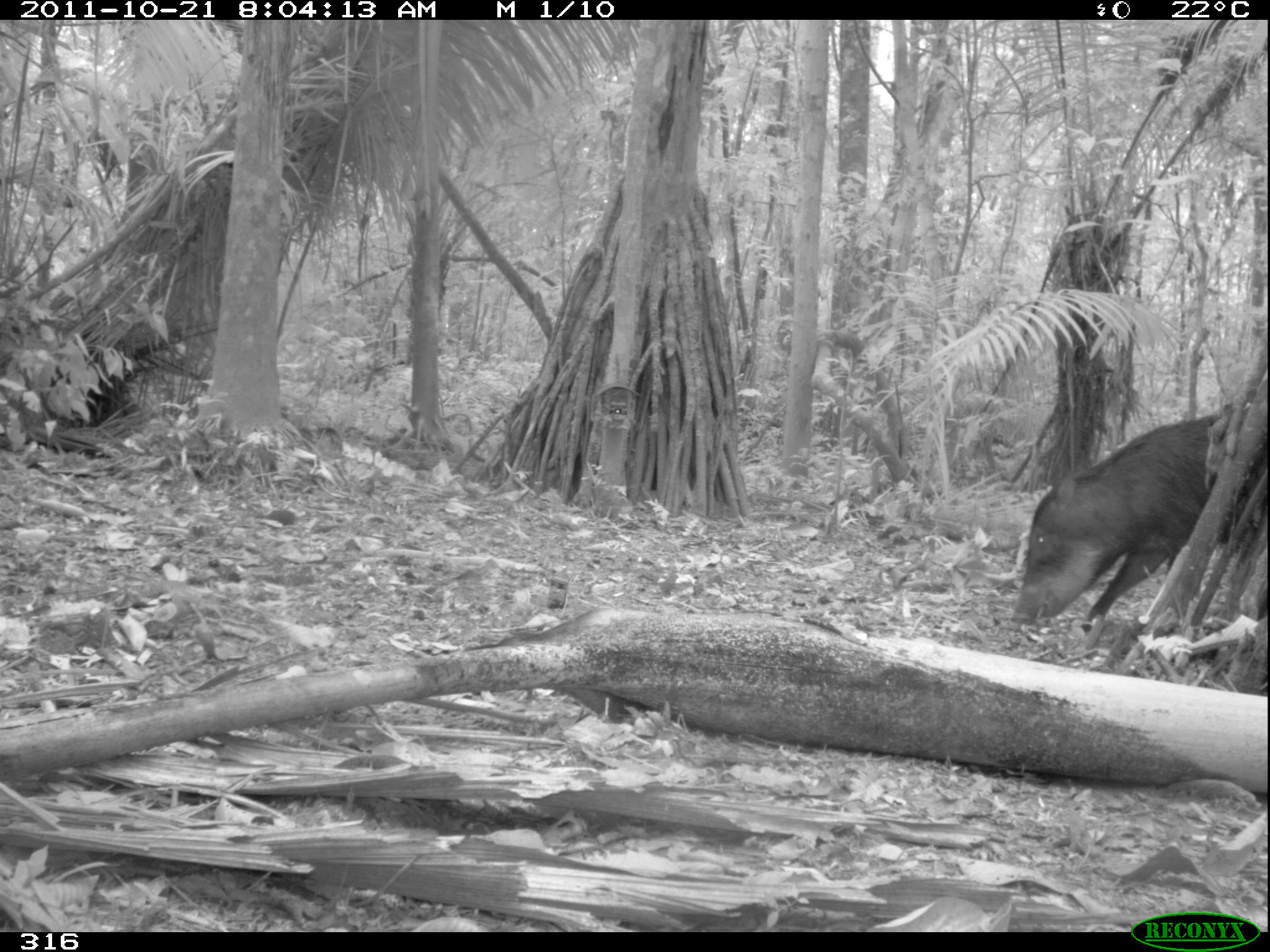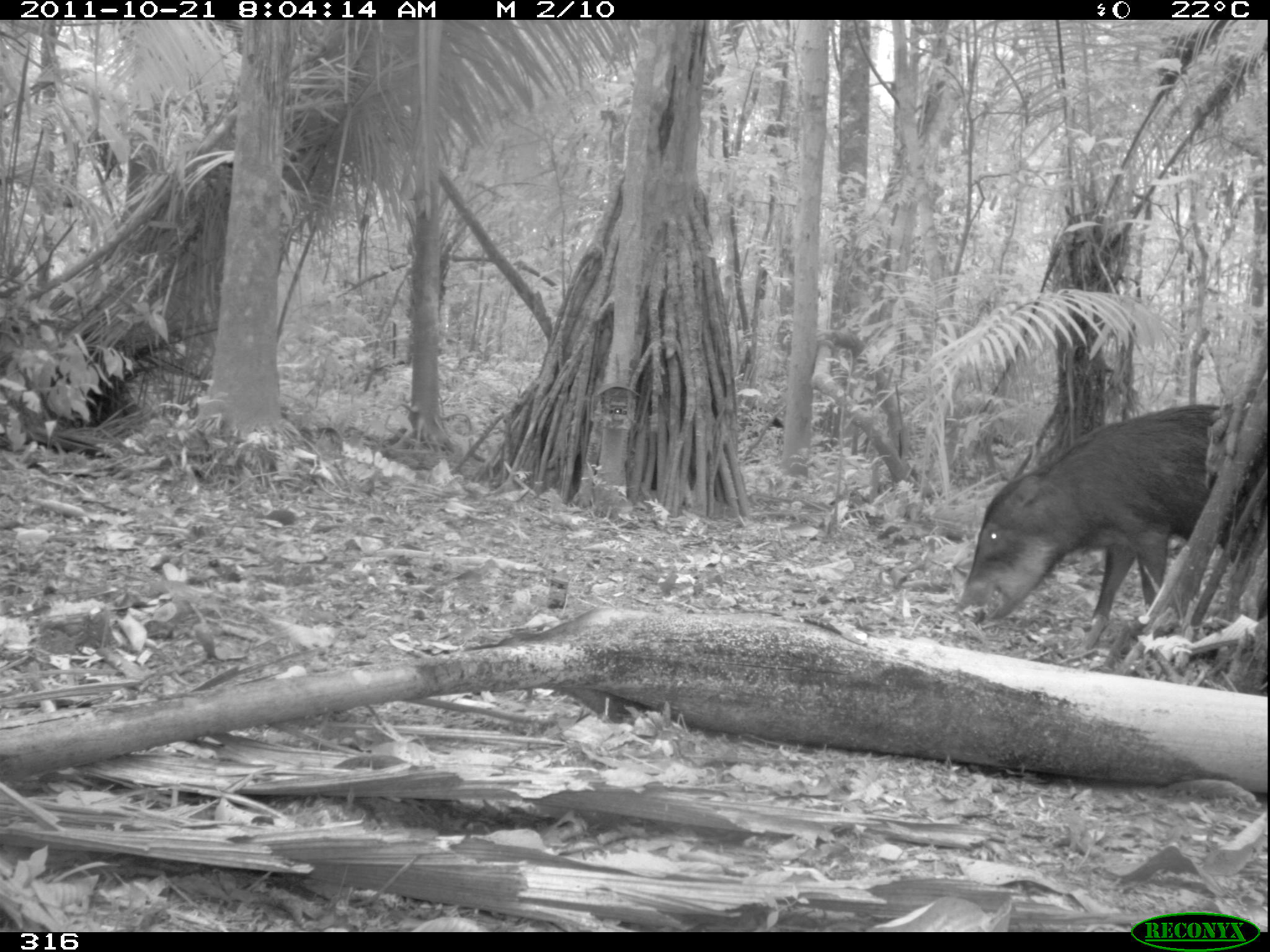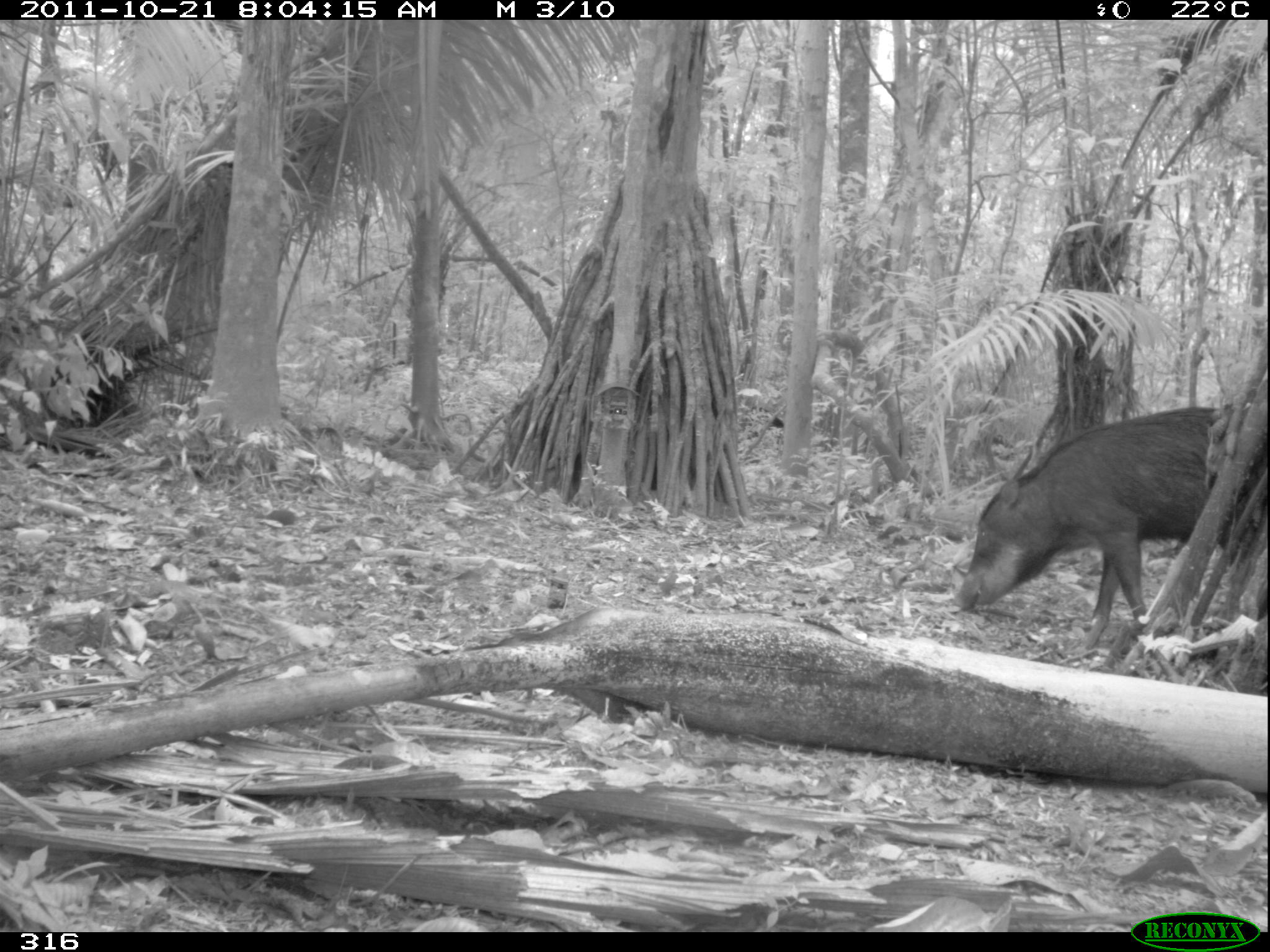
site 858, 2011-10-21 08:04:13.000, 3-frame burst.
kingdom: Animalia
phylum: Chordata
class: Mammalia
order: Artiodactyla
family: Tayassuidae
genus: Tayassu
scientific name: Tayassu pecari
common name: white-lipped peccary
Tayassu pecari (white-lipped peccary).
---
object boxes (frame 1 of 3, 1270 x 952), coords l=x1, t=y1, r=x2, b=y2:
tayassu pecari: l=1009, t=411, r=1268, b=633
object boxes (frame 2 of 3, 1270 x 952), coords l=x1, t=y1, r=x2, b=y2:
tayassu pecari: l=955, t=401, r=1270, b=625